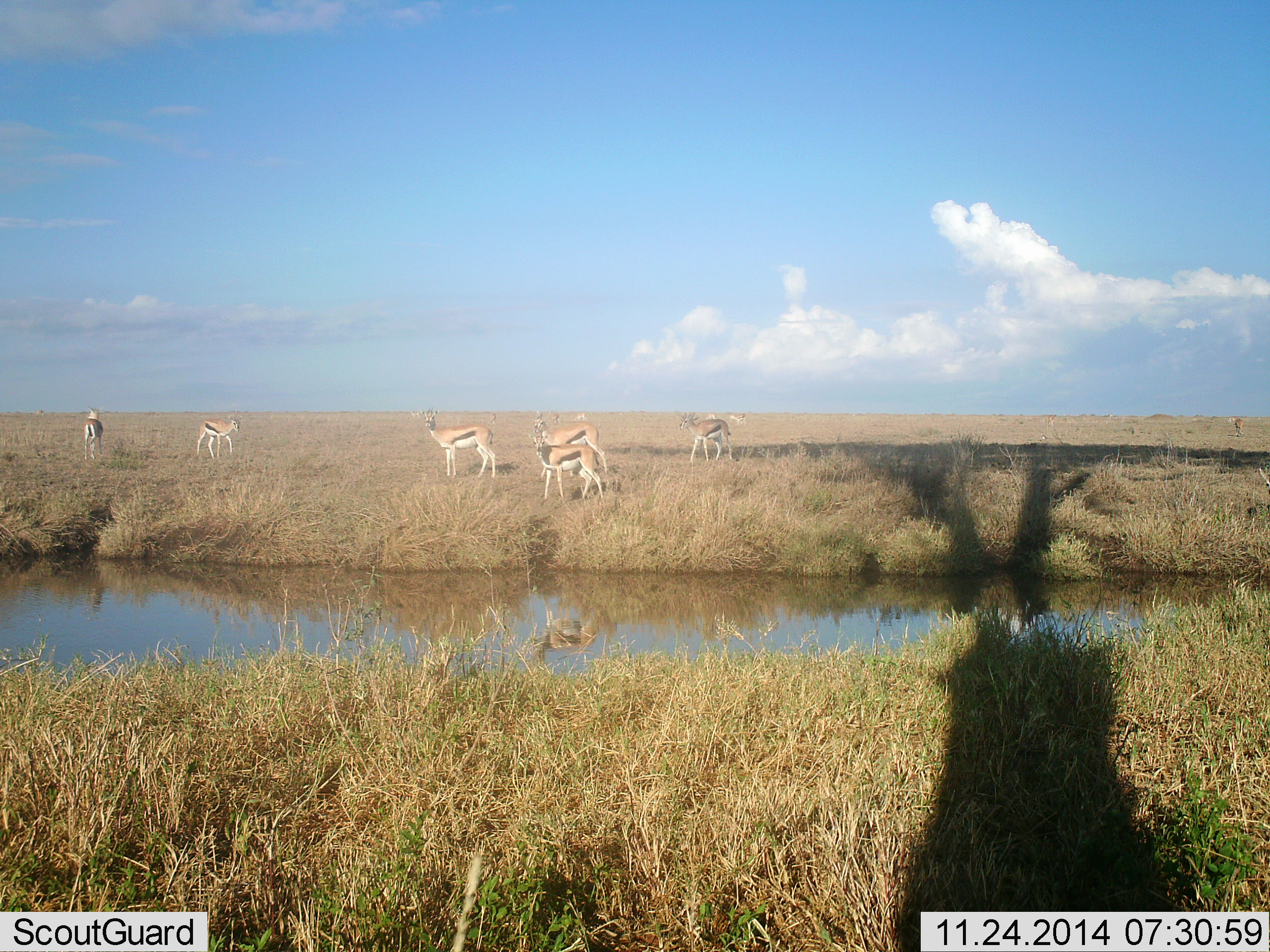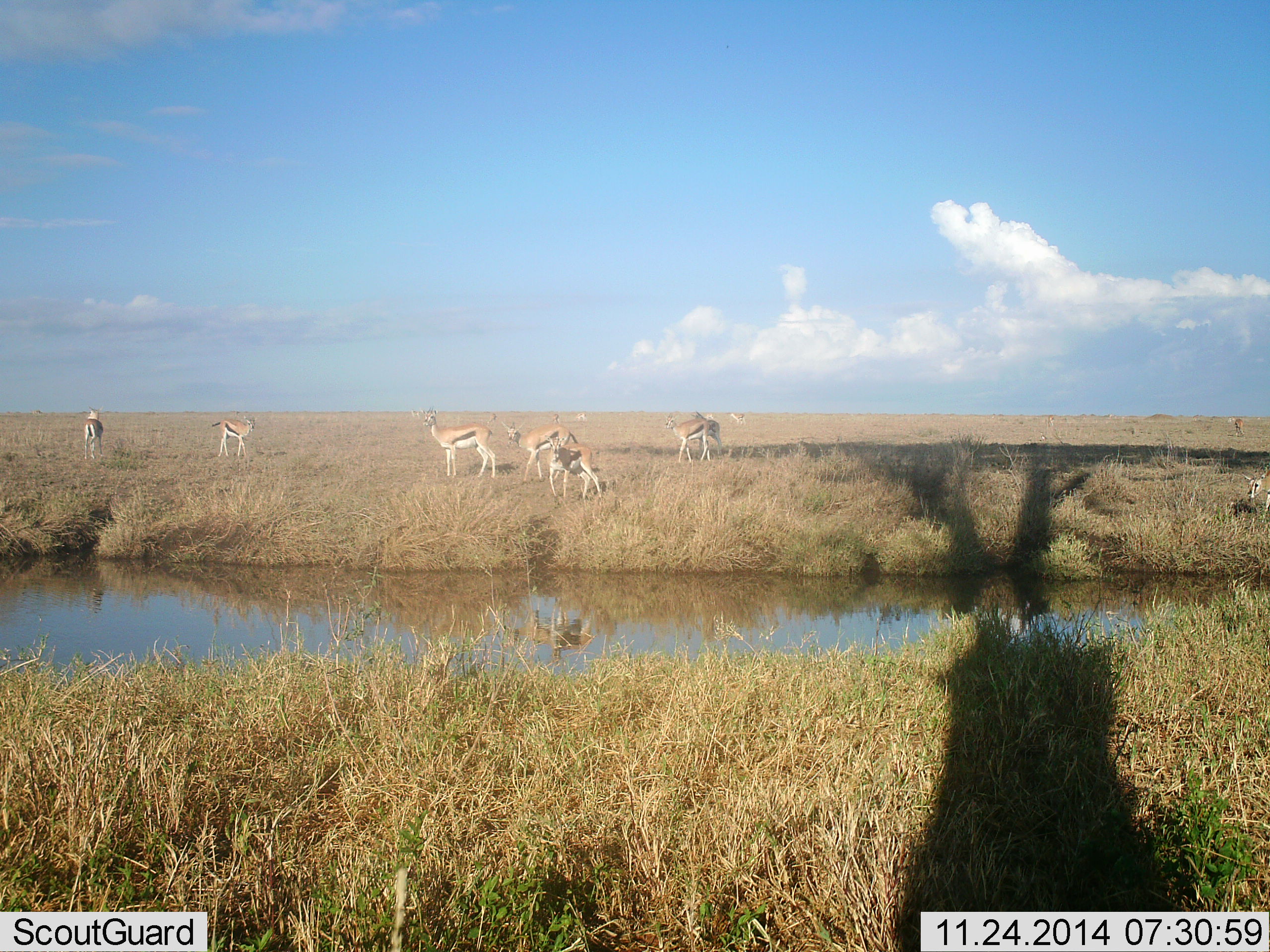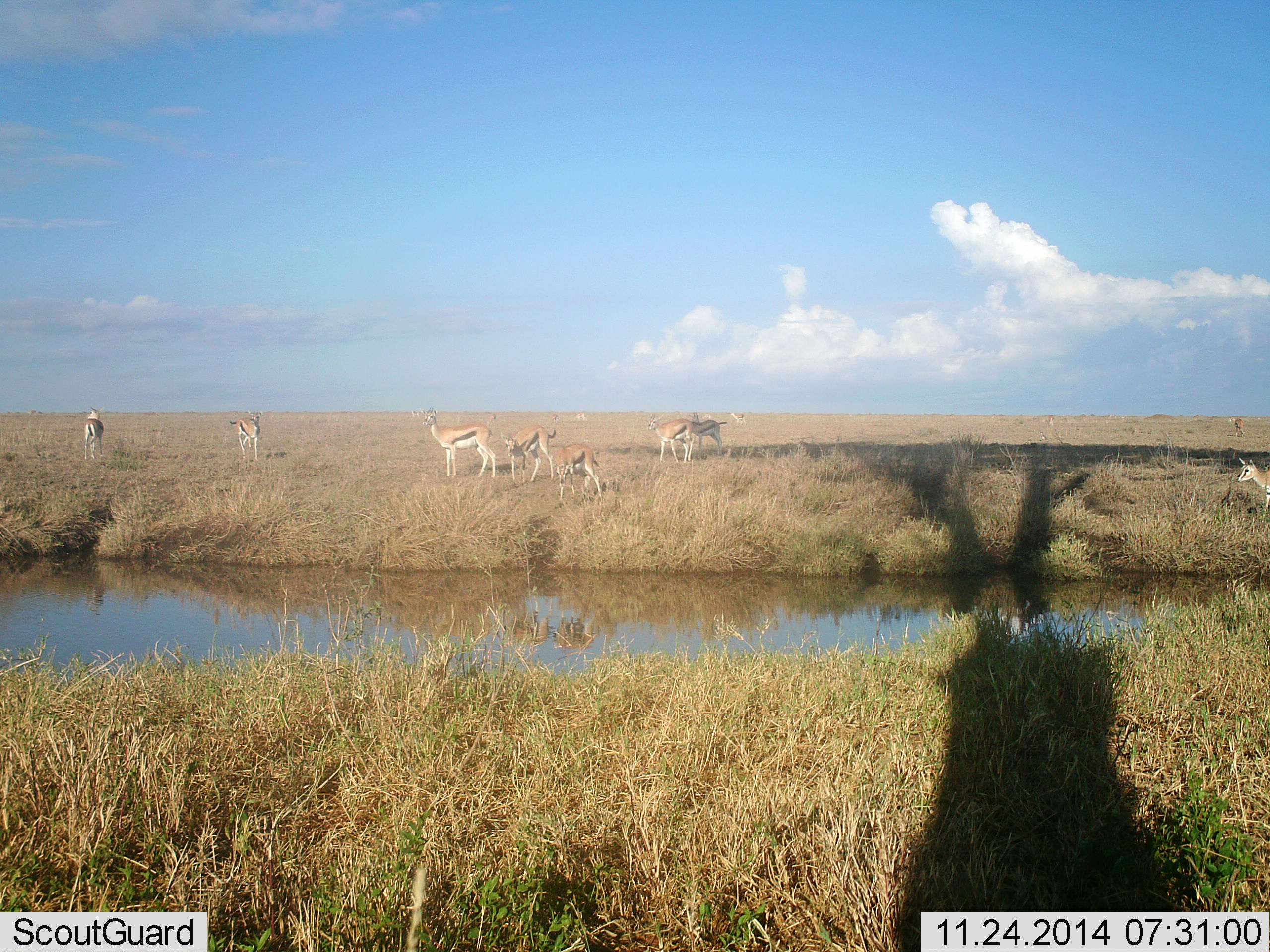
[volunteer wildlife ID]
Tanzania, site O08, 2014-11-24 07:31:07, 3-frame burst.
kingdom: Animalia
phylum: Chordata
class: Mammalia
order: Artiodactyla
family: Bovidae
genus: Eudorcas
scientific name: Eudorcas thomsonii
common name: thomson's gazelle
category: gazellethomsons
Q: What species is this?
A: Gazellethomsons (thomson's gazelle) (Eudorcas thomsonii).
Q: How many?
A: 9.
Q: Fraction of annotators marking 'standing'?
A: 70%.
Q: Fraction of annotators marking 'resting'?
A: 0%.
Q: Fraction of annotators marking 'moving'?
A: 60%.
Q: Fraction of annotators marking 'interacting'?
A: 10%.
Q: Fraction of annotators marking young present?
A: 10%.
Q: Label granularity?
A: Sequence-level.